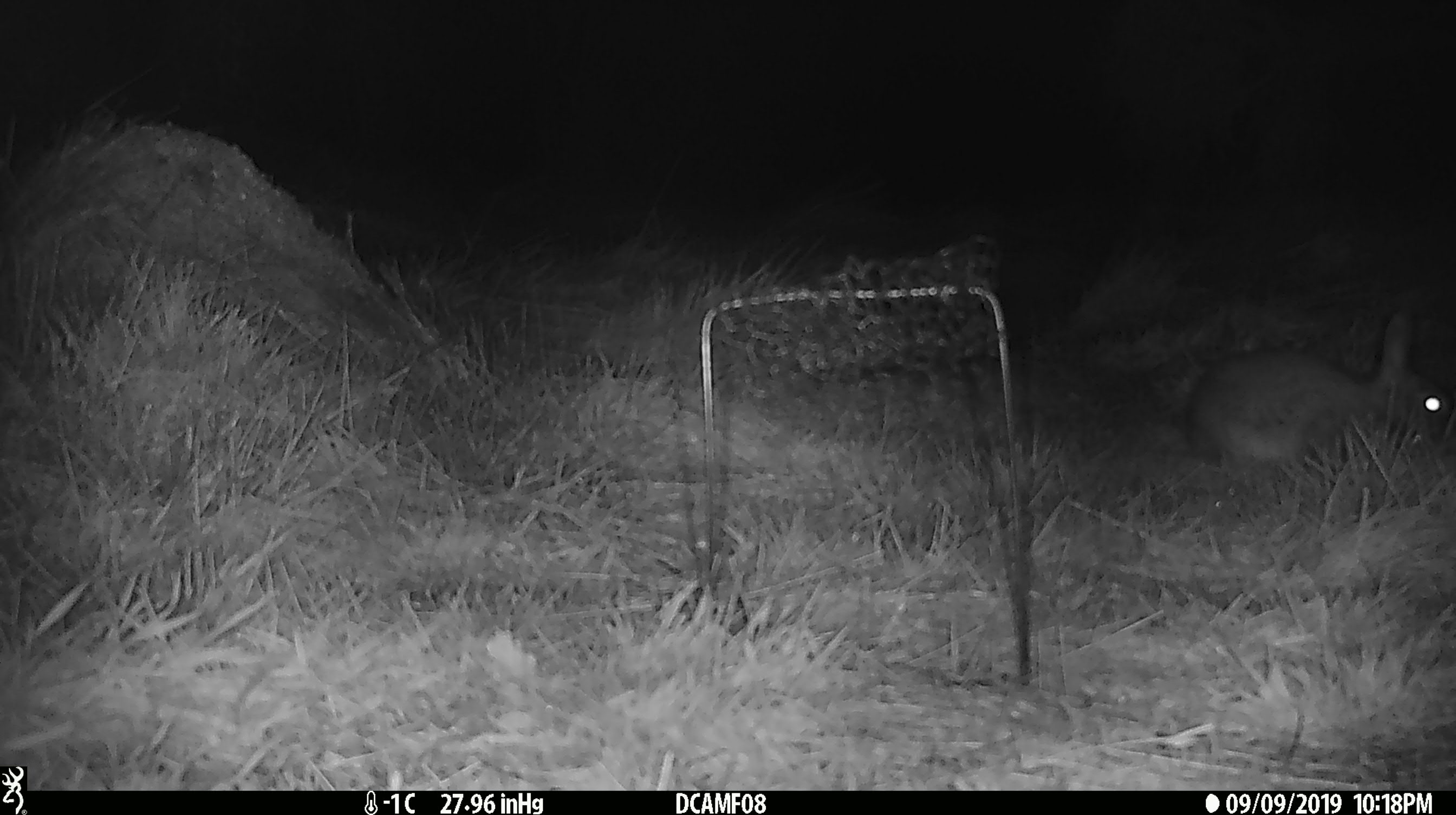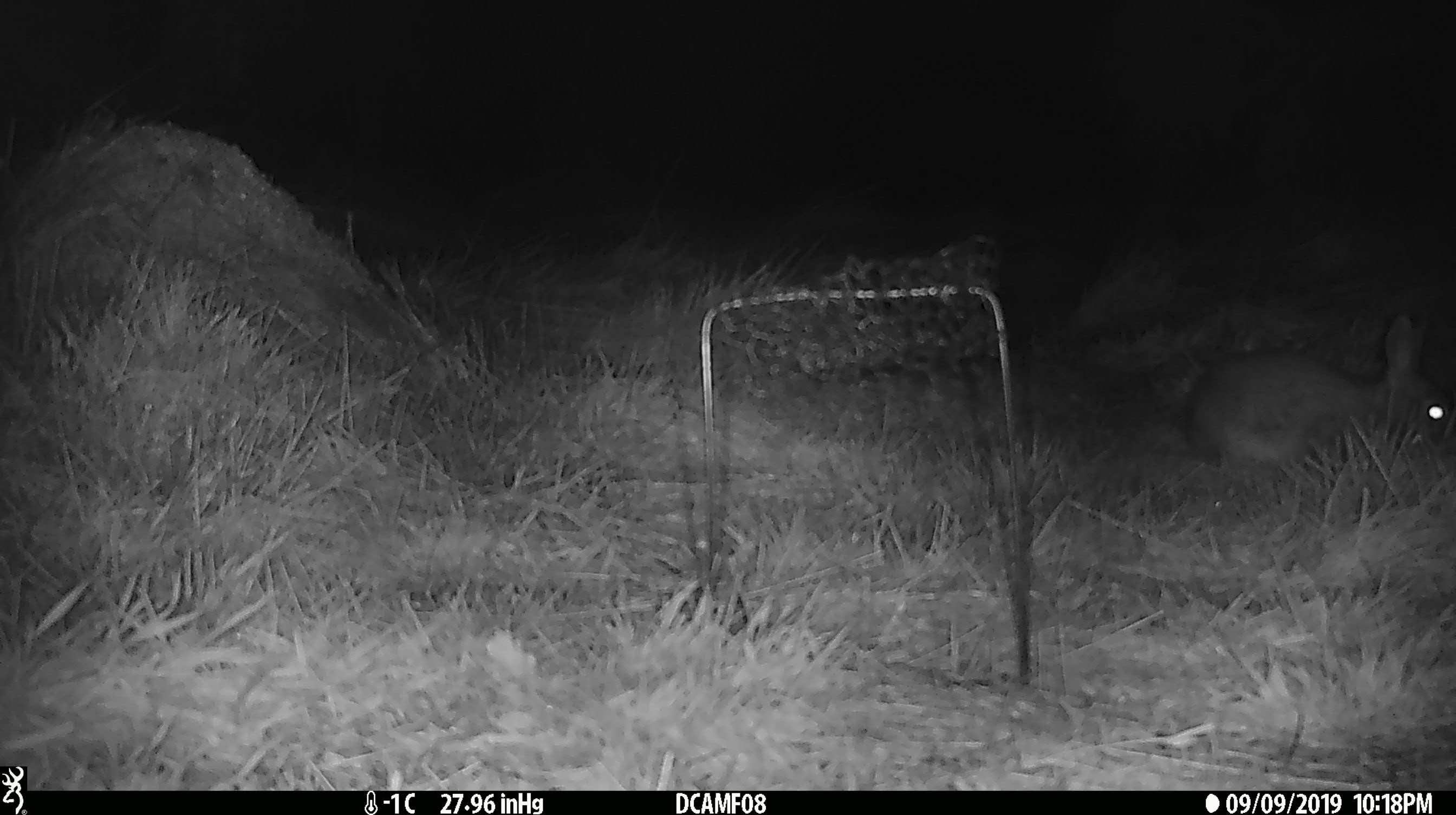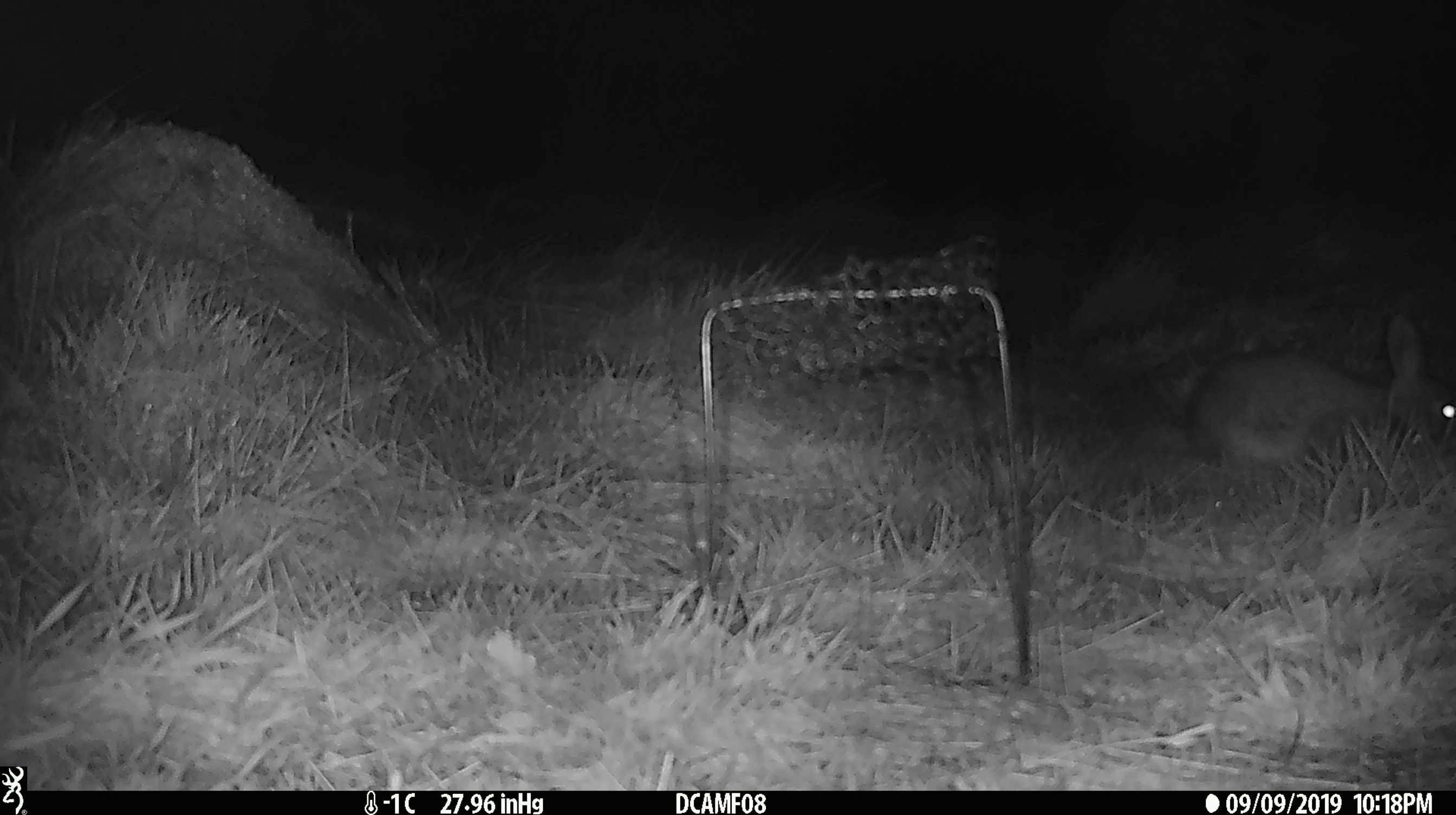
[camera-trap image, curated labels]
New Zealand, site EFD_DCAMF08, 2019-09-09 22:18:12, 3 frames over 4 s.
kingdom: Animalia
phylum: Chordata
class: Mammalia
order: Lagomorpha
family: Leporidae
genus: Oryctolagus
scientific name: Oryctolagus cuniculus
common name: european rabbit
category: rabbit